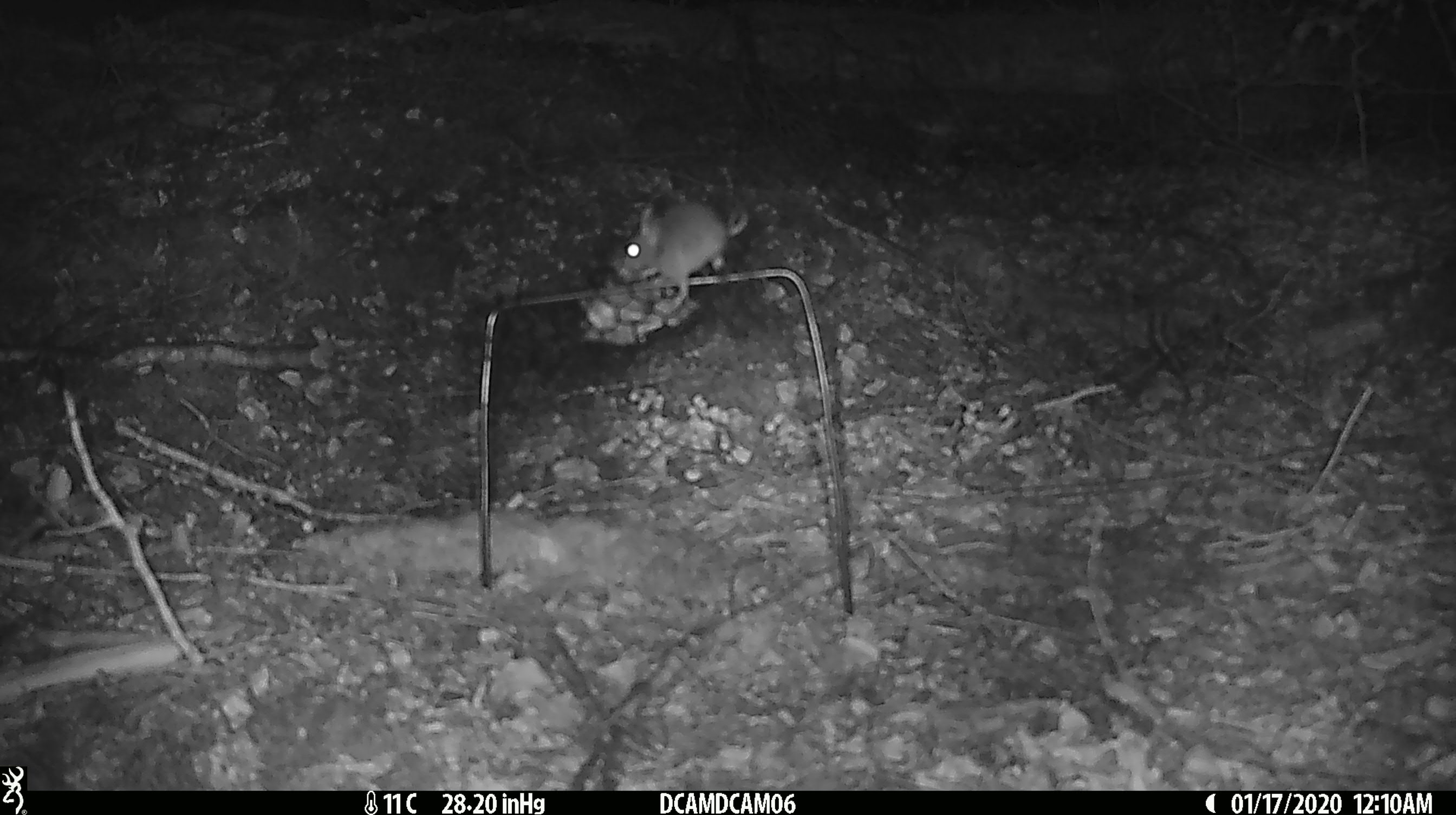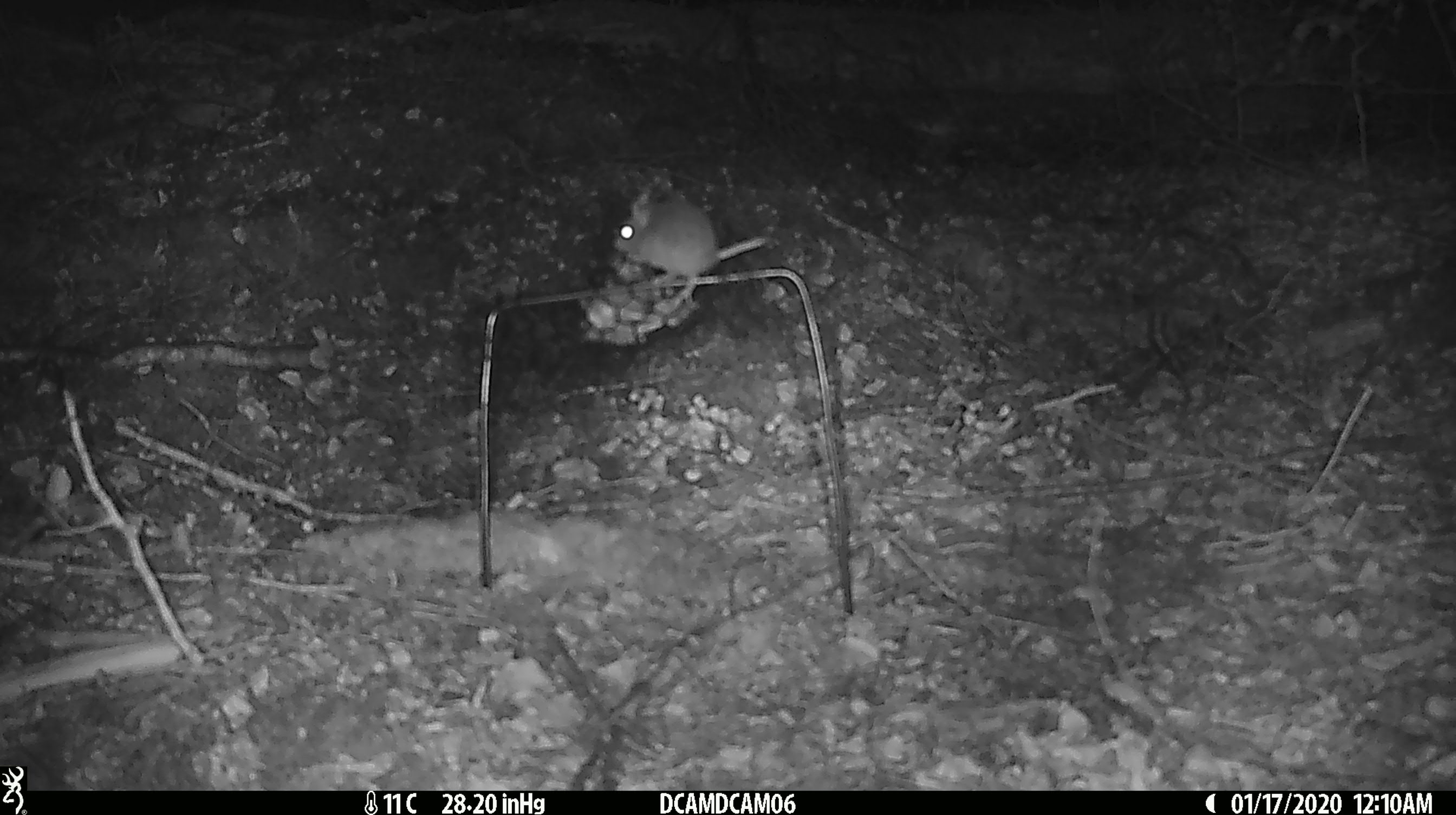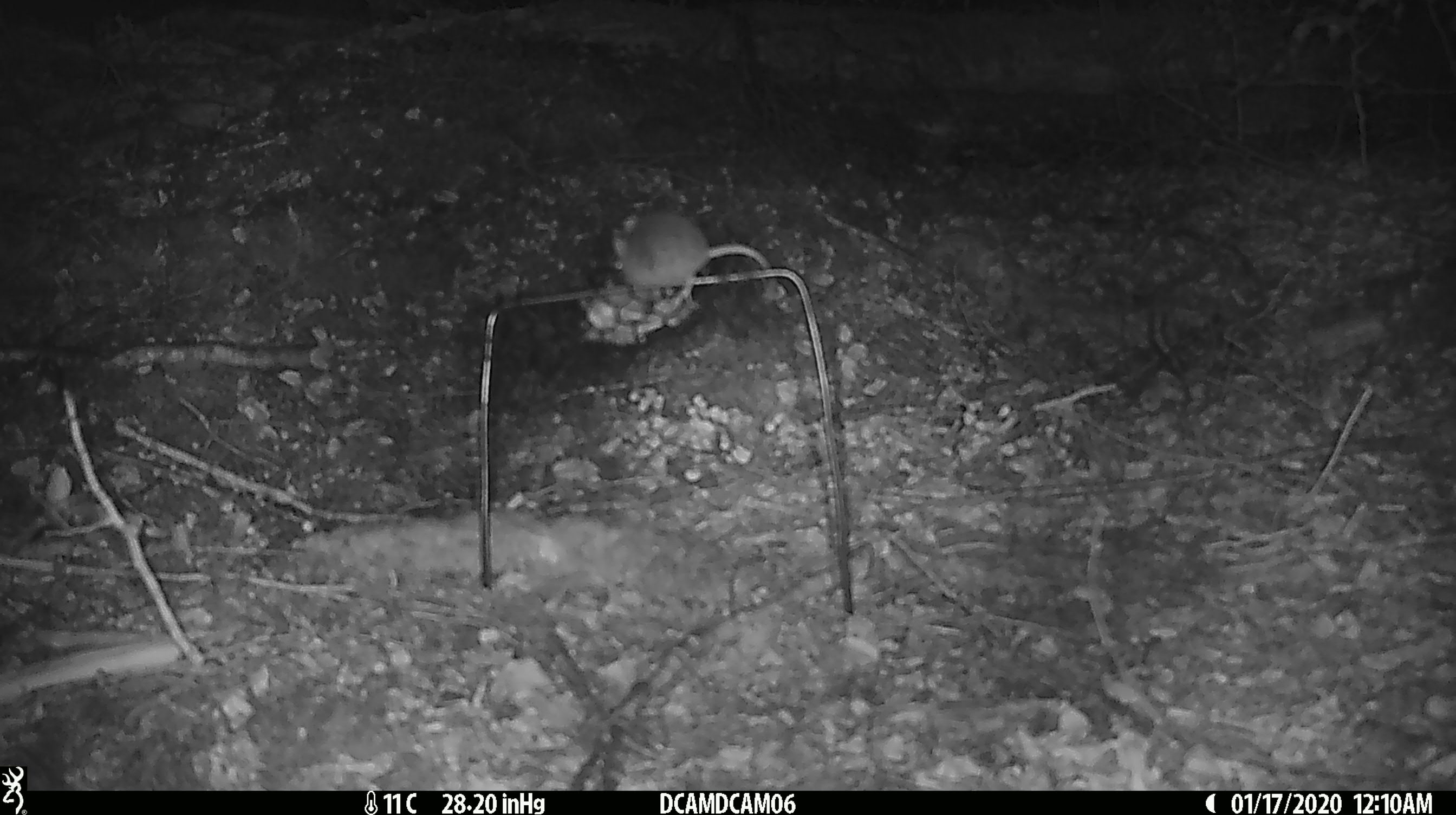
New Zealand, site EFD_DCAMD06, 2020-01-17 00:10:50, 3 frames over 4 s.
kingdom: Animalia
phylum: Chordata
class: Mammalia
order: Rodentia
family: Muridae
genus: Mus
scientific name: Mus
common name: mouse